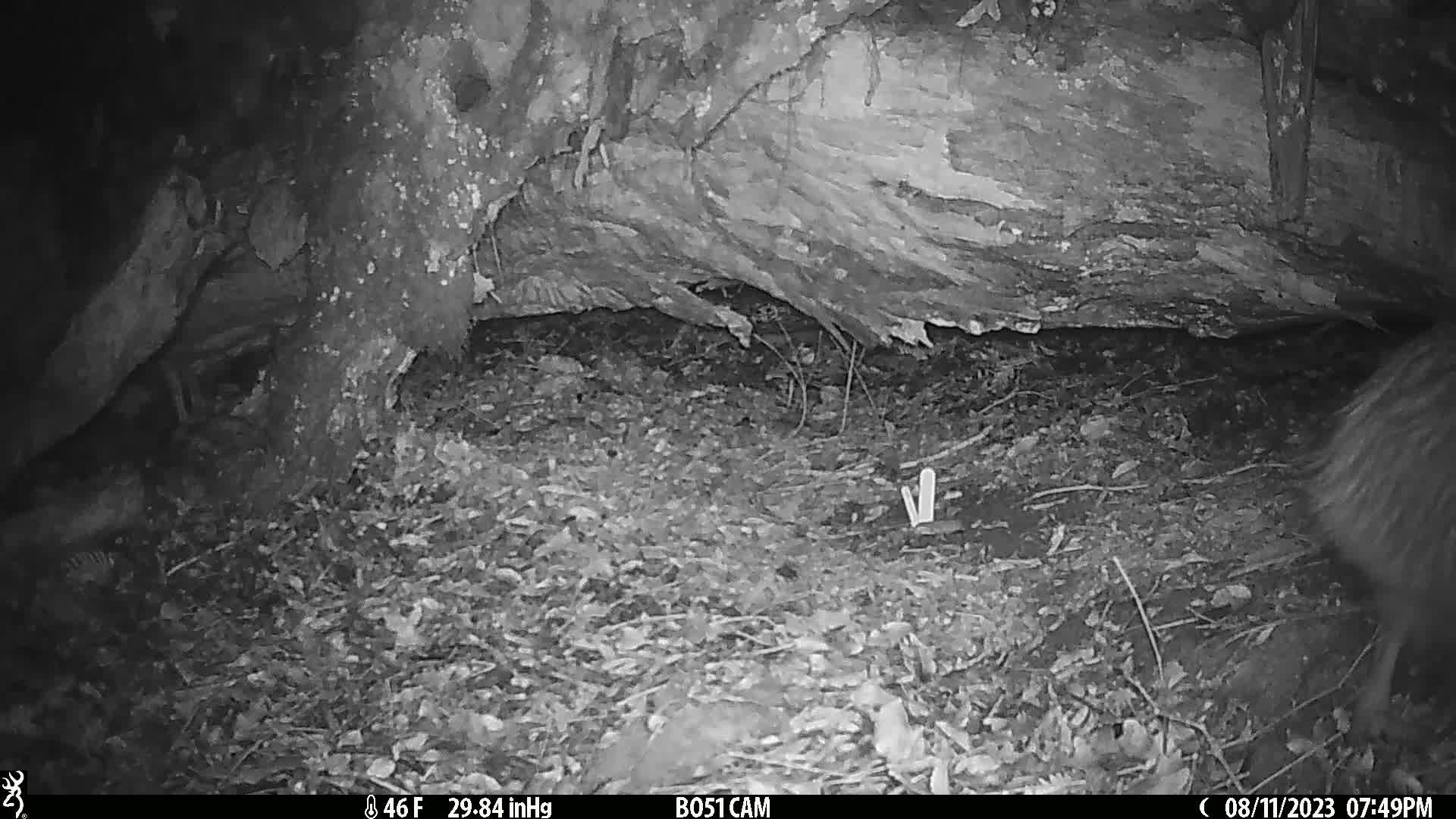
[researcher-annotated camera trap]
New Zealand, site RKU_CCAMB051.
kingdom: Animalia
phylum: Chordata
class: Aves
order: Apterygiformes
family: Apterygidae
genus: Apteryx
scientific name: Apteryx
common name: kiwi